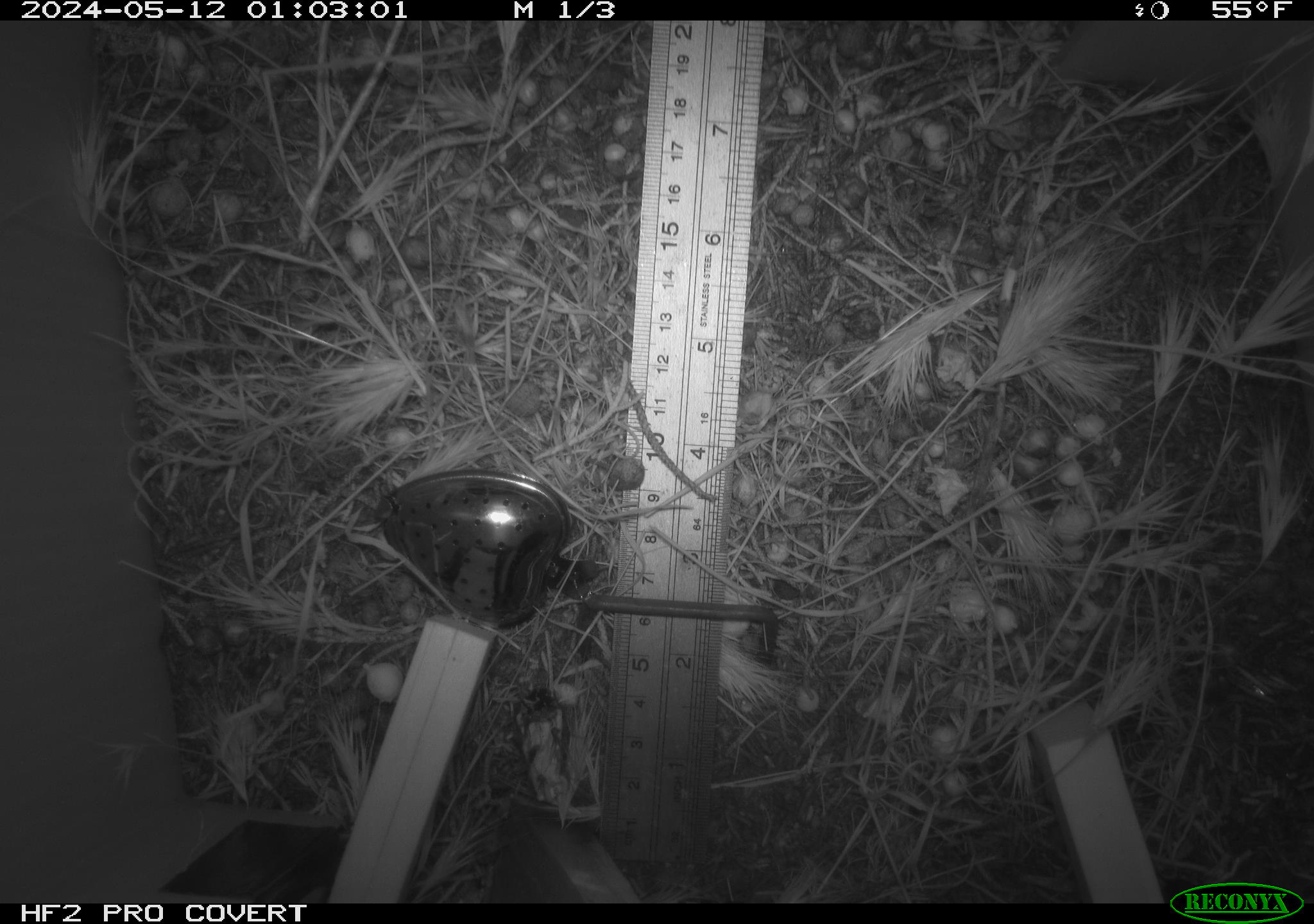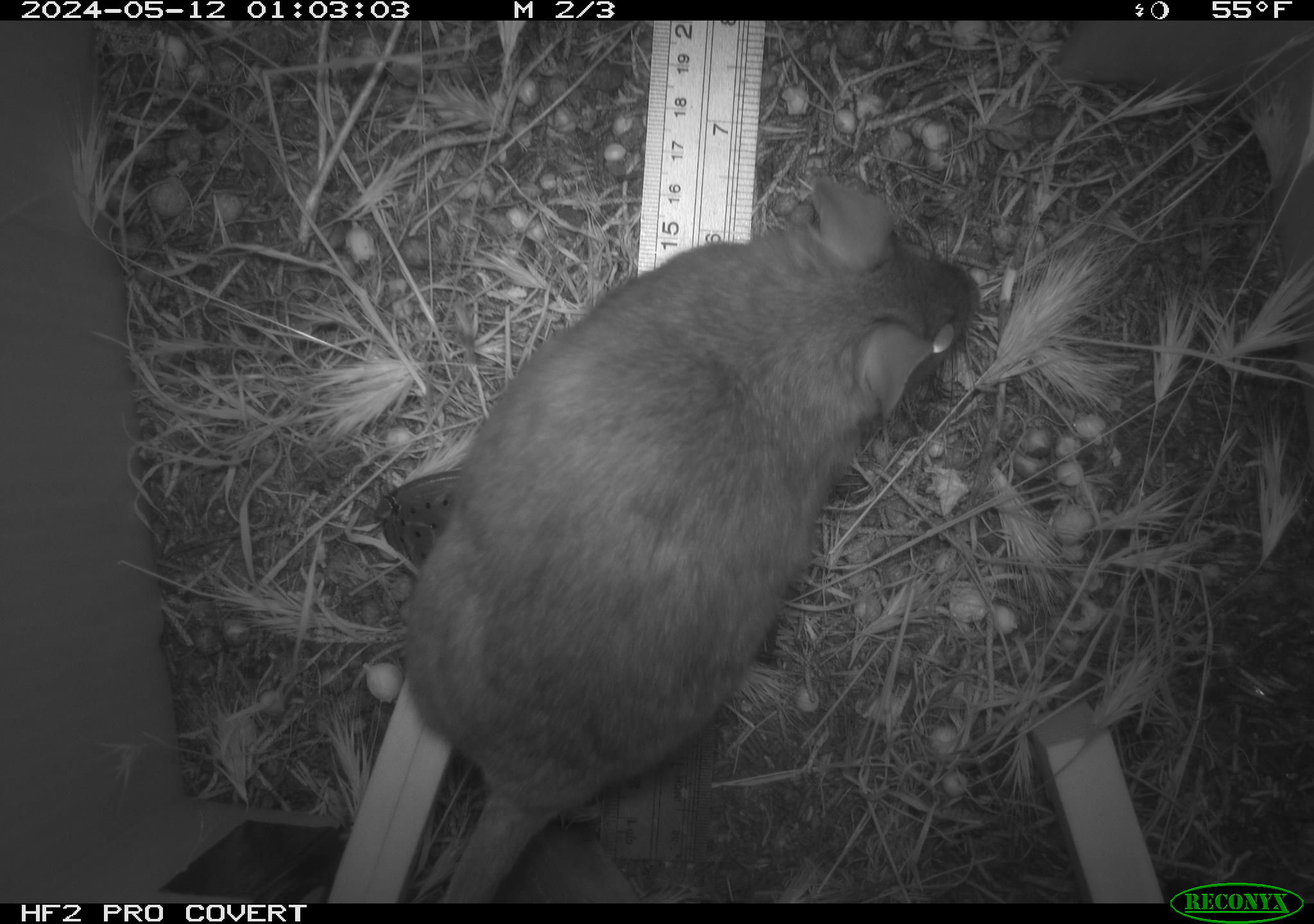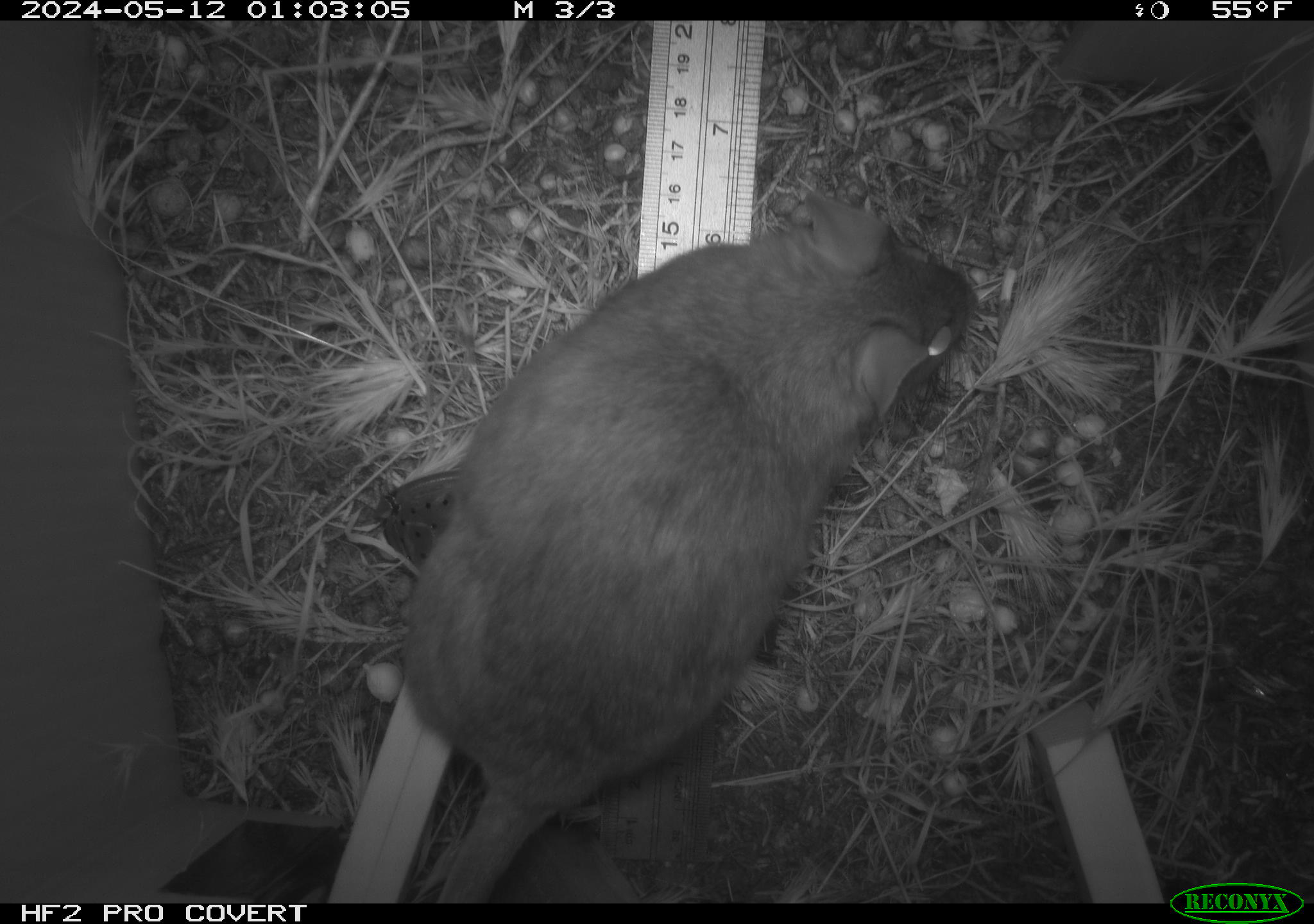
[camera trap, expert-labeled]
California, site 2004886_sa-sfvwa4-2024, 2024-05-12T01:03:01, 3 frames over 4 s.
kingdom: Animalia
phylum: Chordata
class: Mammalia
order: Rodentia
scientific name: Rodentia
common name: woodrat or rat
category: woodrat or rat species